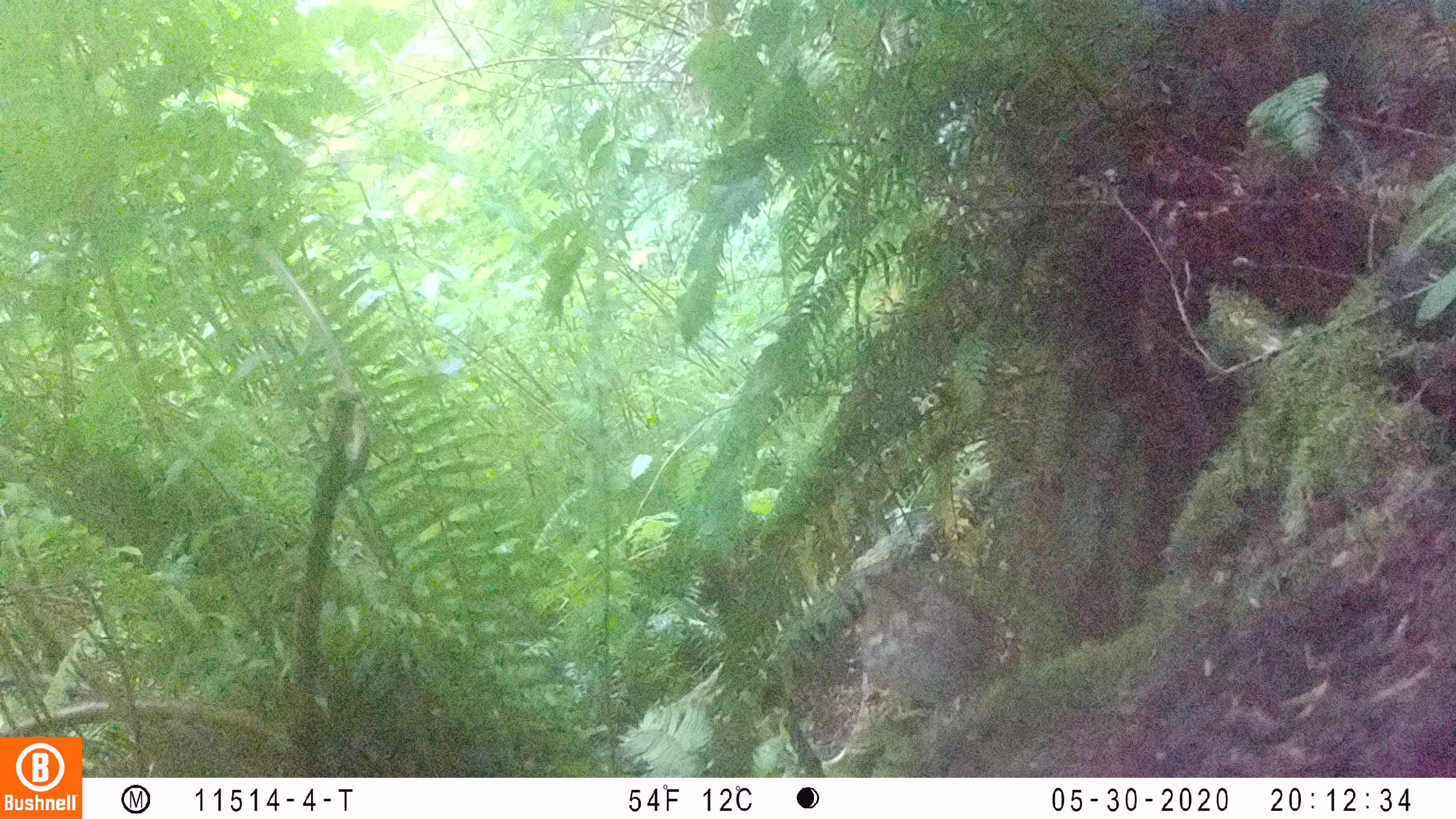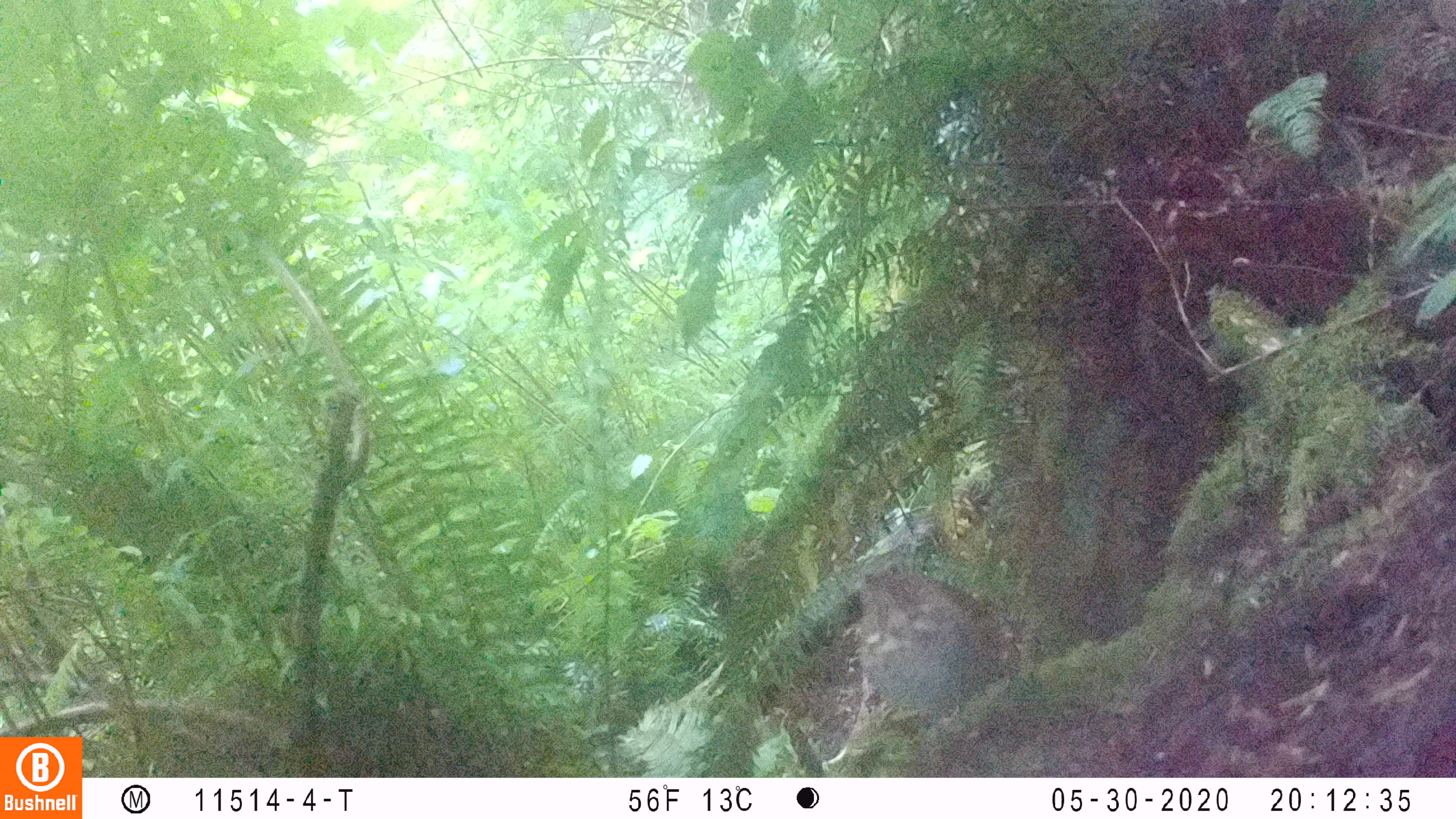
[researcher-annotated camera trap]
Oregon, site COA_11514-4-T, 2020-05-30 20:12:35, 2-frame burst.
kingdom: Animalia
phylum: Chordata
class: Aves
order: Passeriformes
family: Turdidae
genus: Catharus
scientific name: Catharus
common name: brown thrushes and nightingale-thrushes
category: catharus species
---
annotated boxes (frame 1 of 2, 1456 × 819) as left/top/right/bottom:
catharus species: 847/546/1020/757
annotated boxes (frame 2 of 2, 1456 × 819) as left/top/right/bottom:
catharus species: 843/553/1037/757